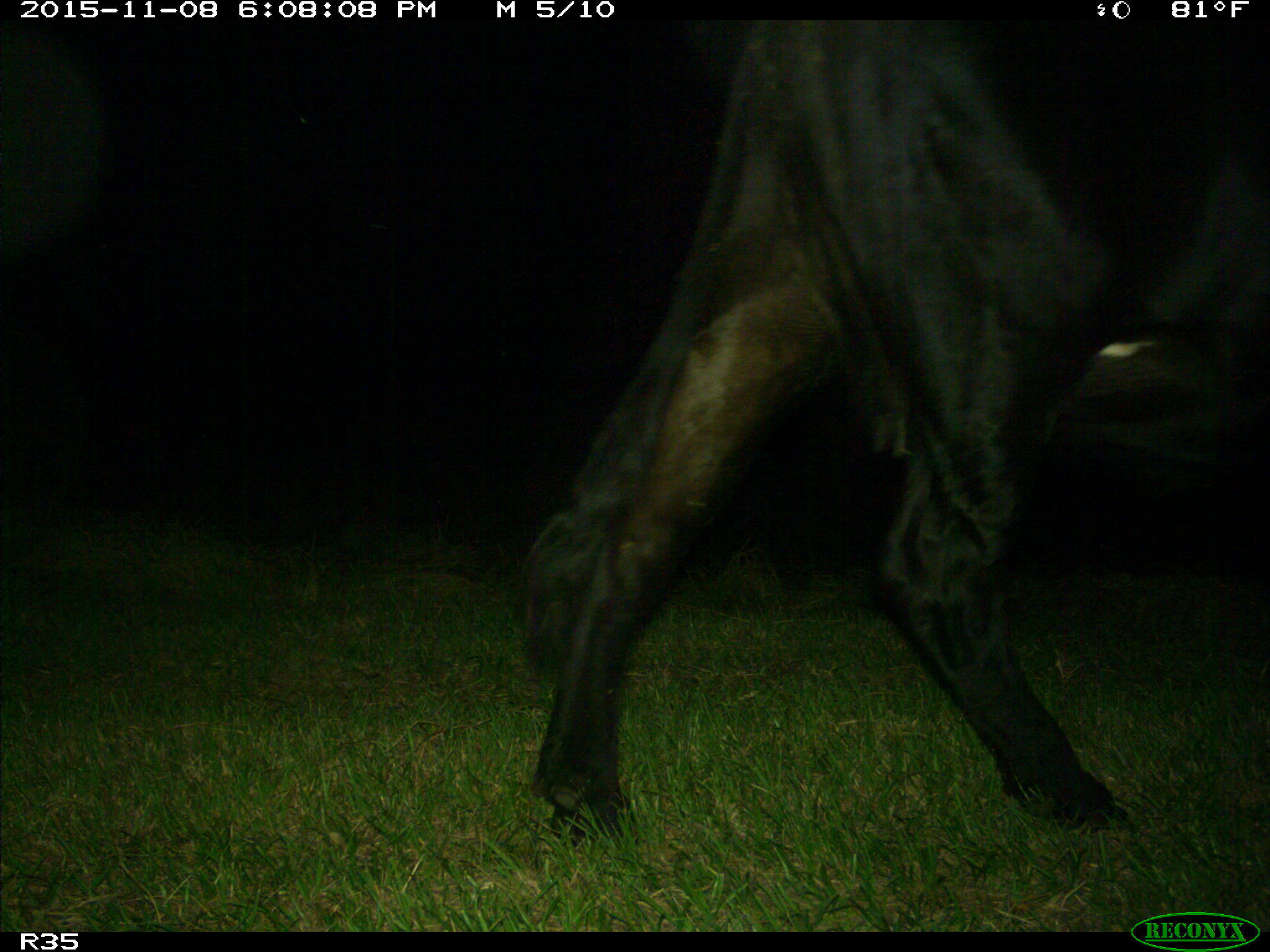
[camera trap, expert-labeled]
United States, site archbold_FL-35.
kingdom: Animalia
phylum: Chordata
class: Mammalia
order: Artiodactyla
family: Bovidae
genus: Bos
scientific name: Bos taurus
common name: domestic cow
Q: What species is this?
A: Bos taurus (domestic cow).